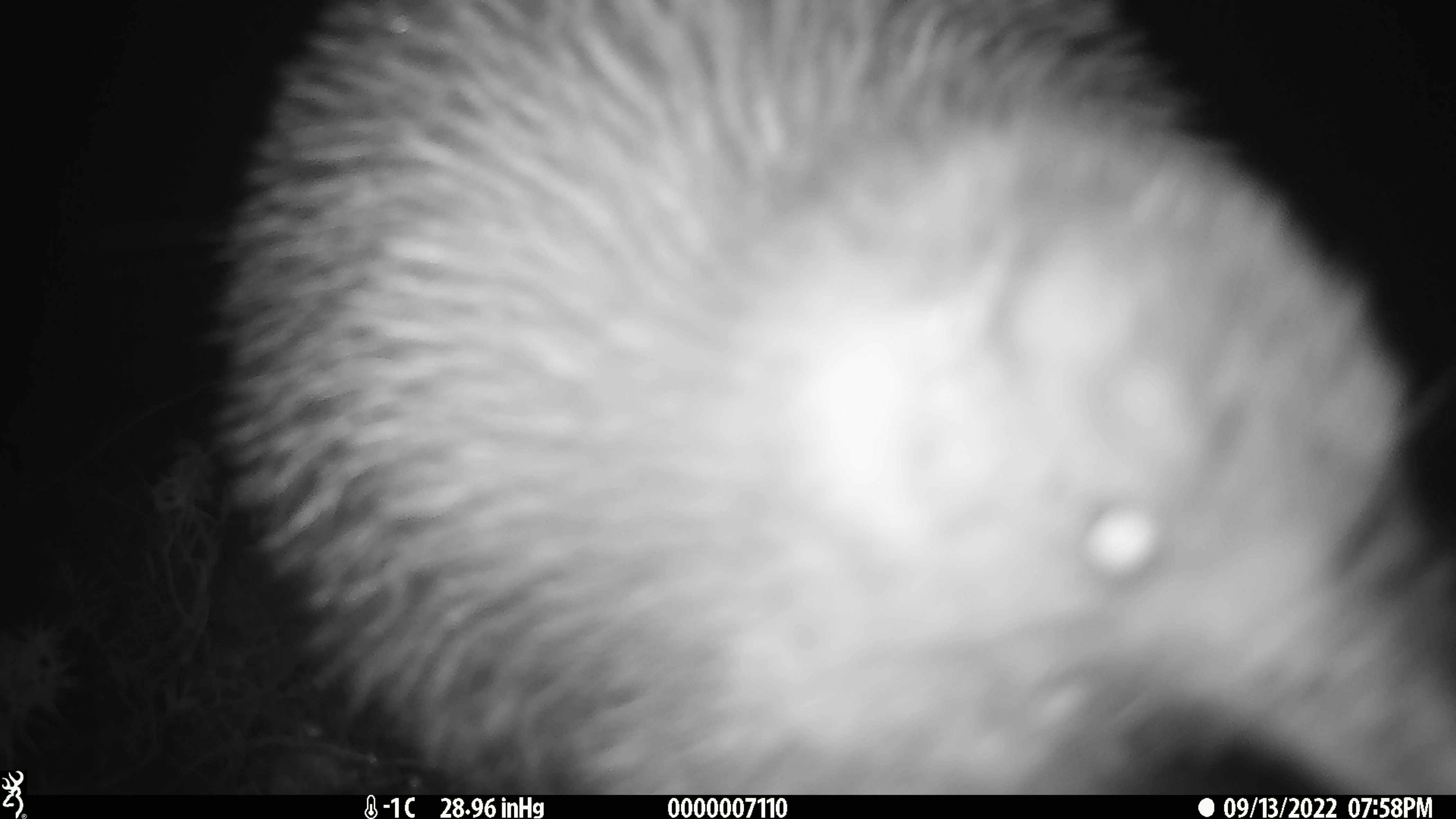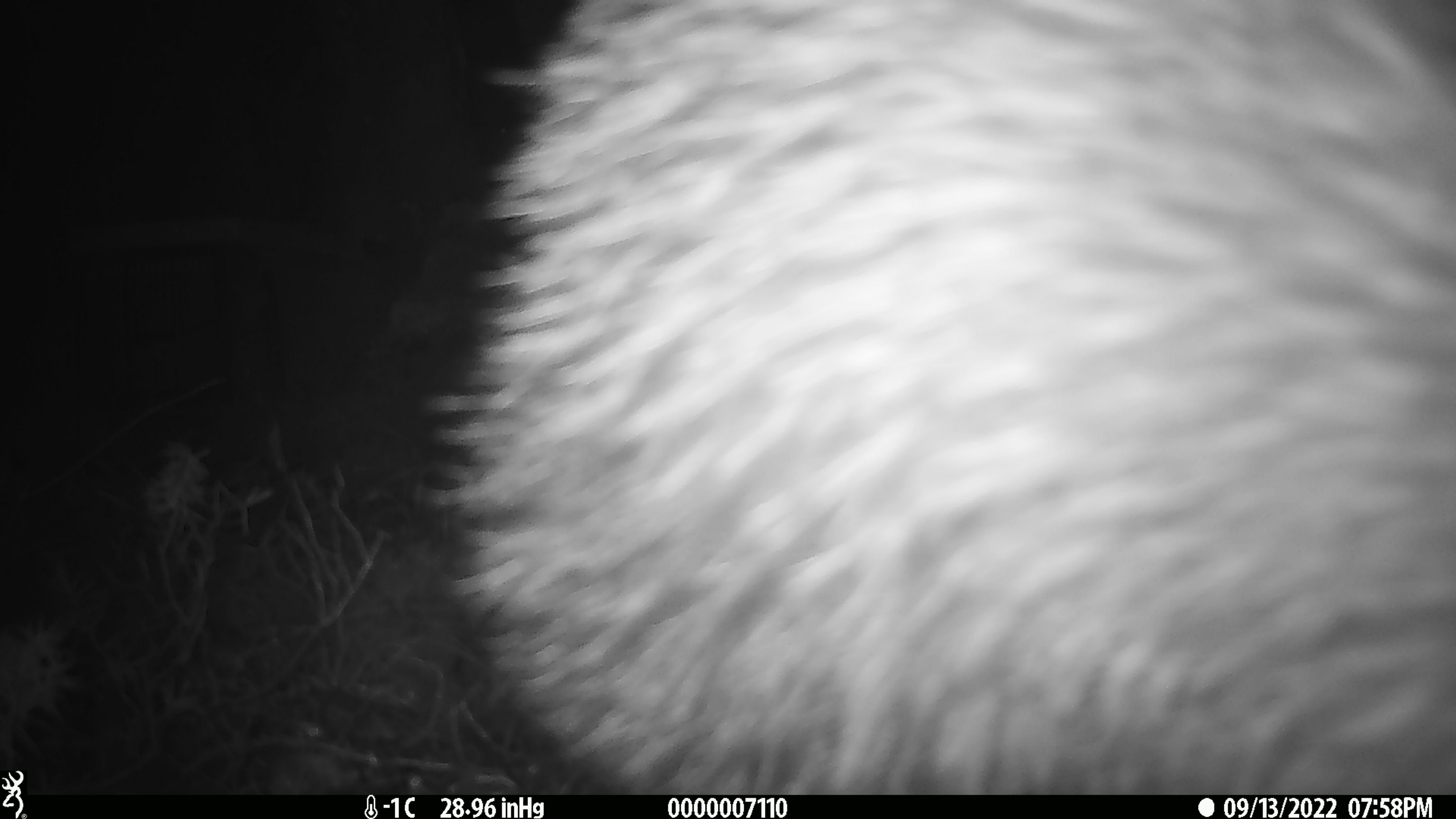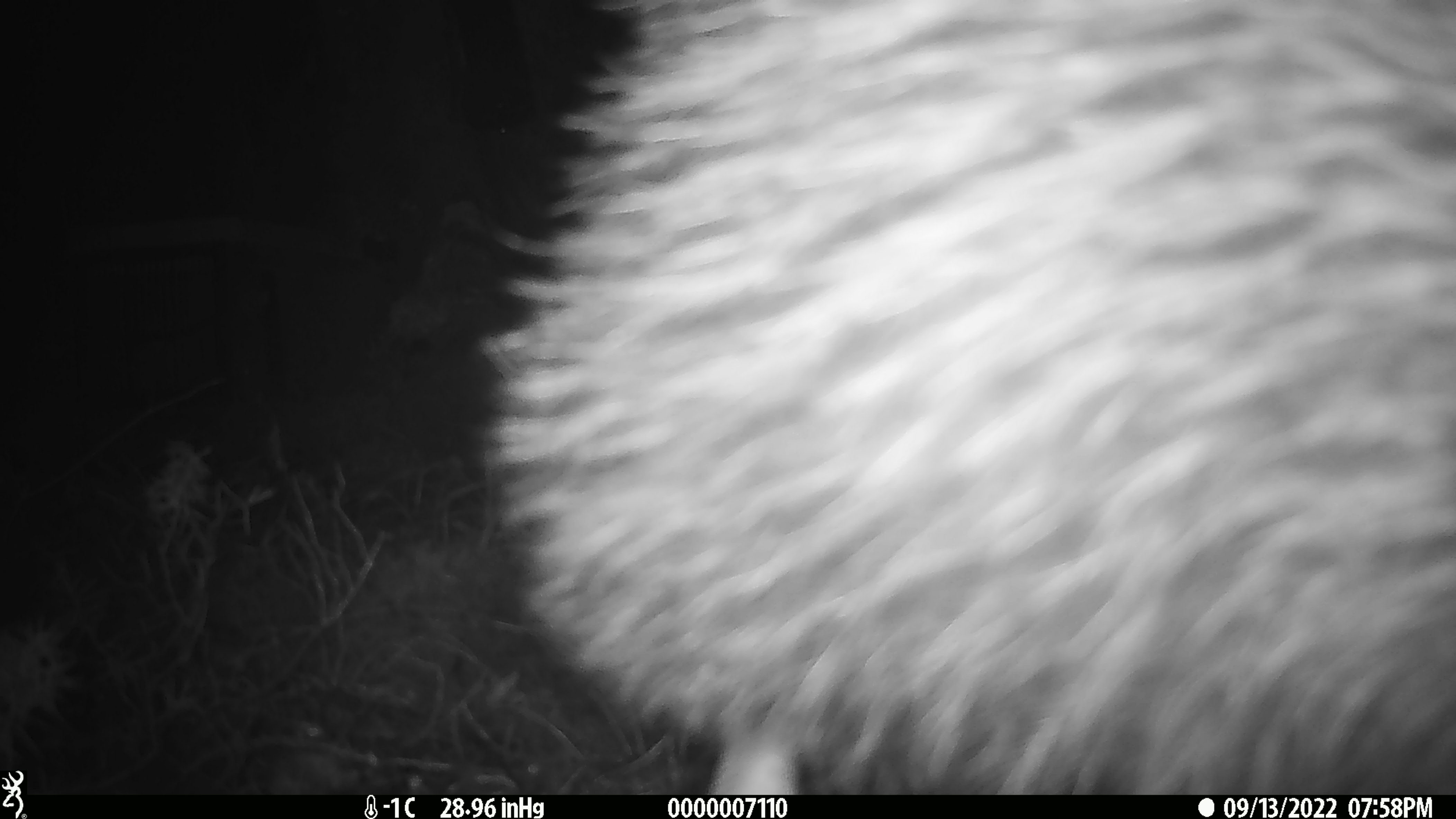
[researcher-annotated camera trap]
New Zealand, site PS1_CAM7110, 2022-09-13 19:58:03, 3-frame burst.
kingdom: Animalia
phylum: Chordata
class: Aves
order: Apterygiformes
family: Apterygidae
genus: Apteryx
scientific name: Apteryx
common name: kiwi